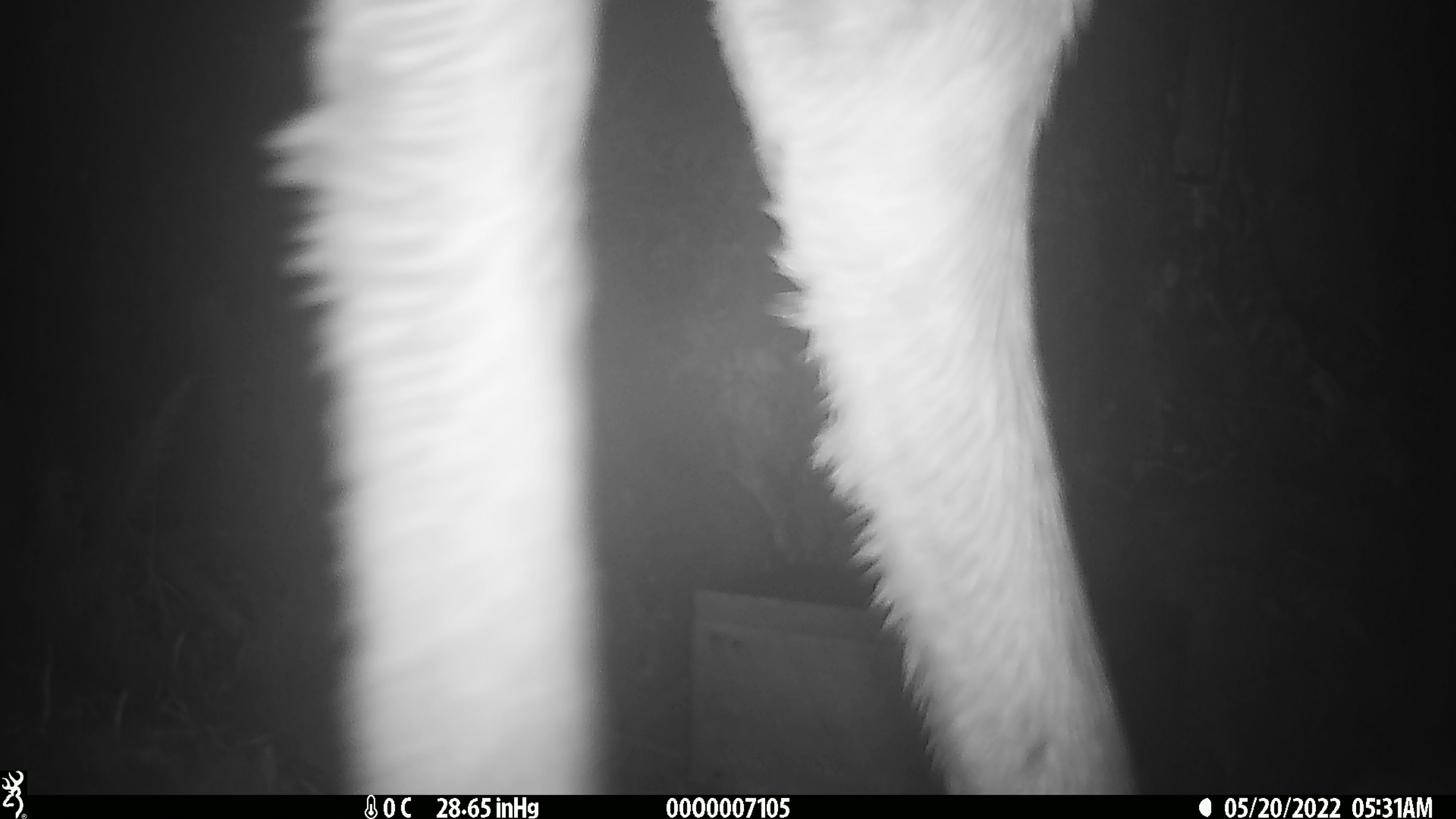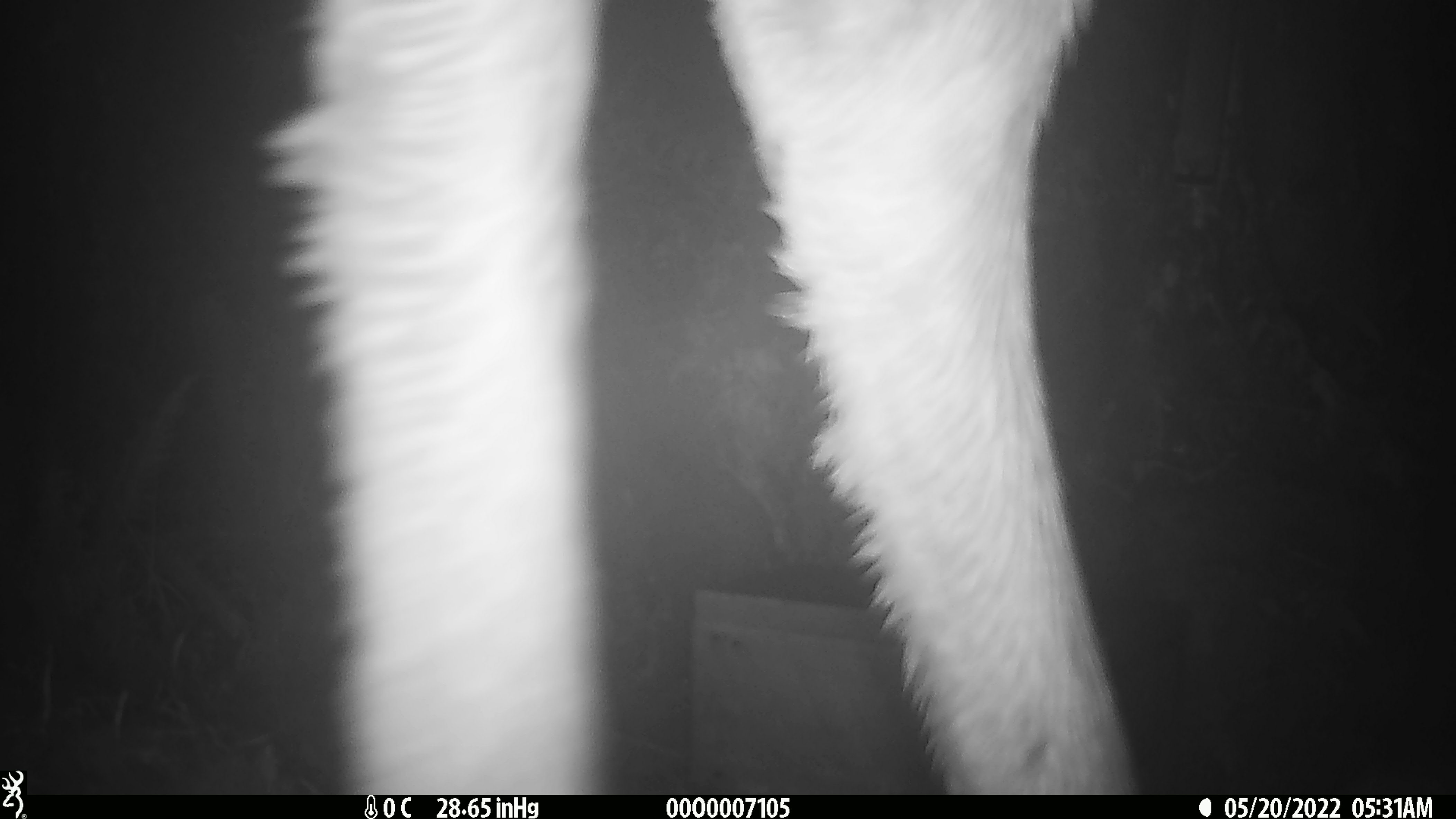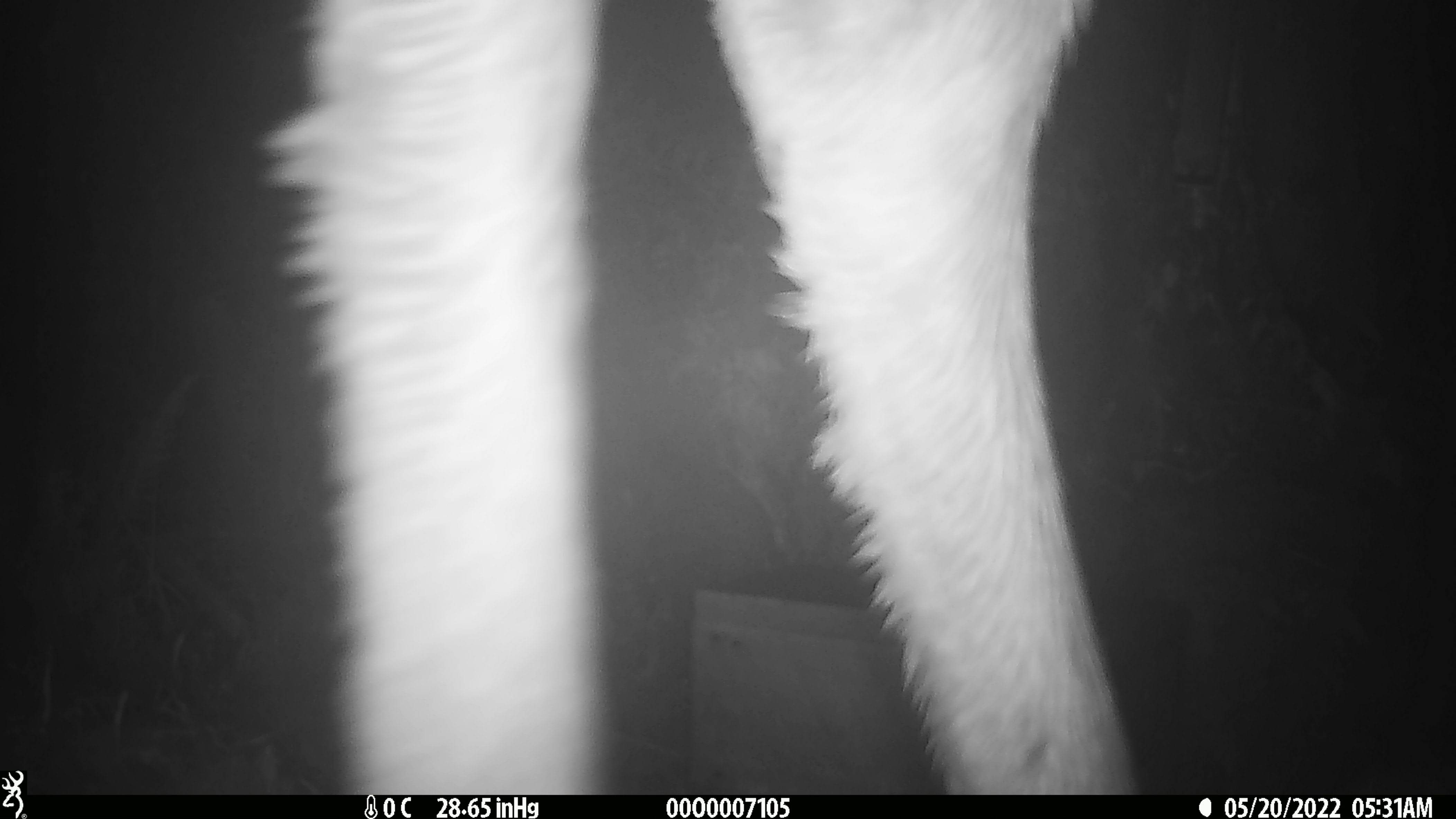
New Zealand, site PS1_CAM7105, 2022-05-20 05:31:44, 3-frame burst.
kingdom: Animalia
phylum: Chordata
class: Mammalia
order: Artiodactyla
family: Cervidae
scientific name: Cervidae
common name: deer